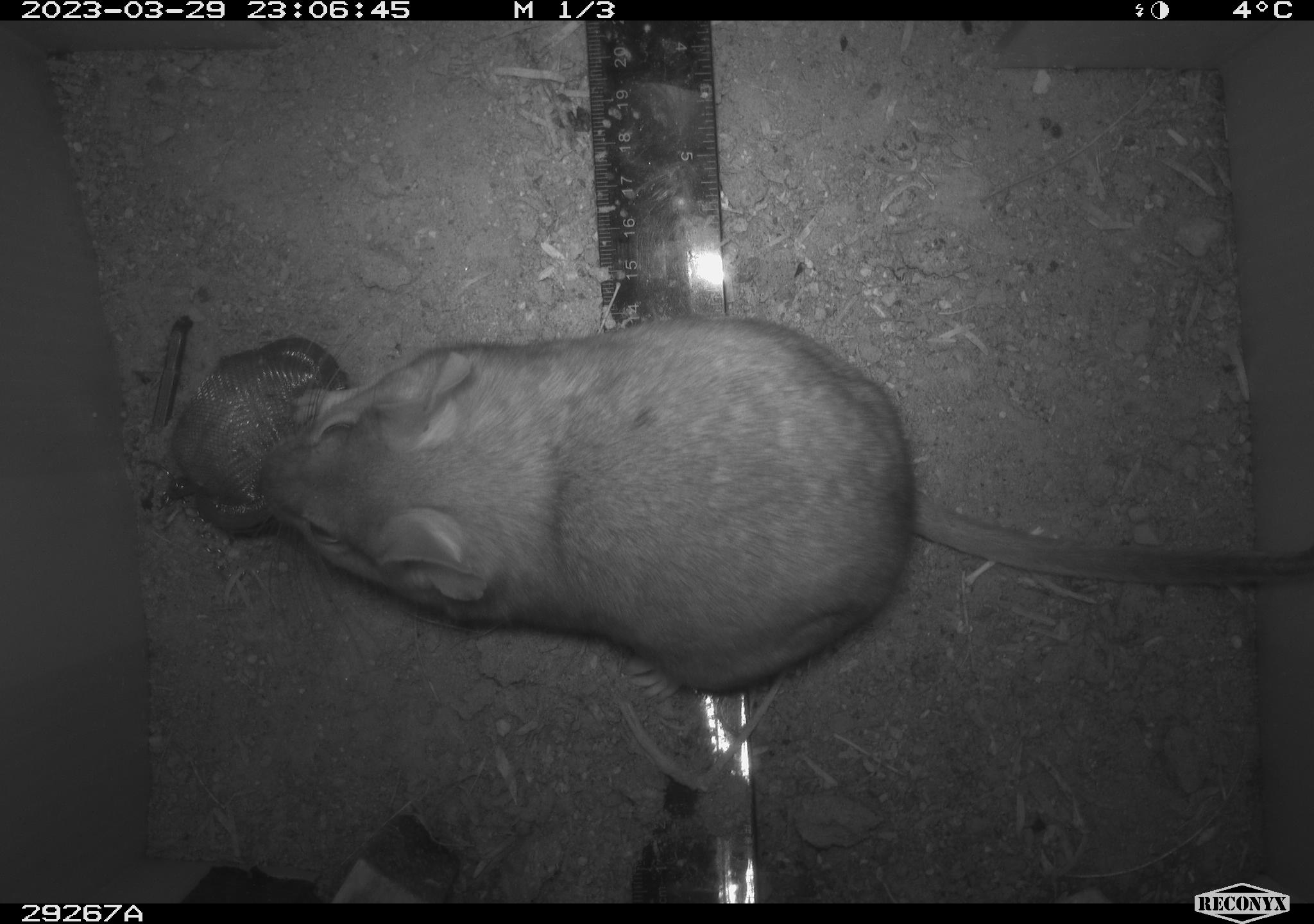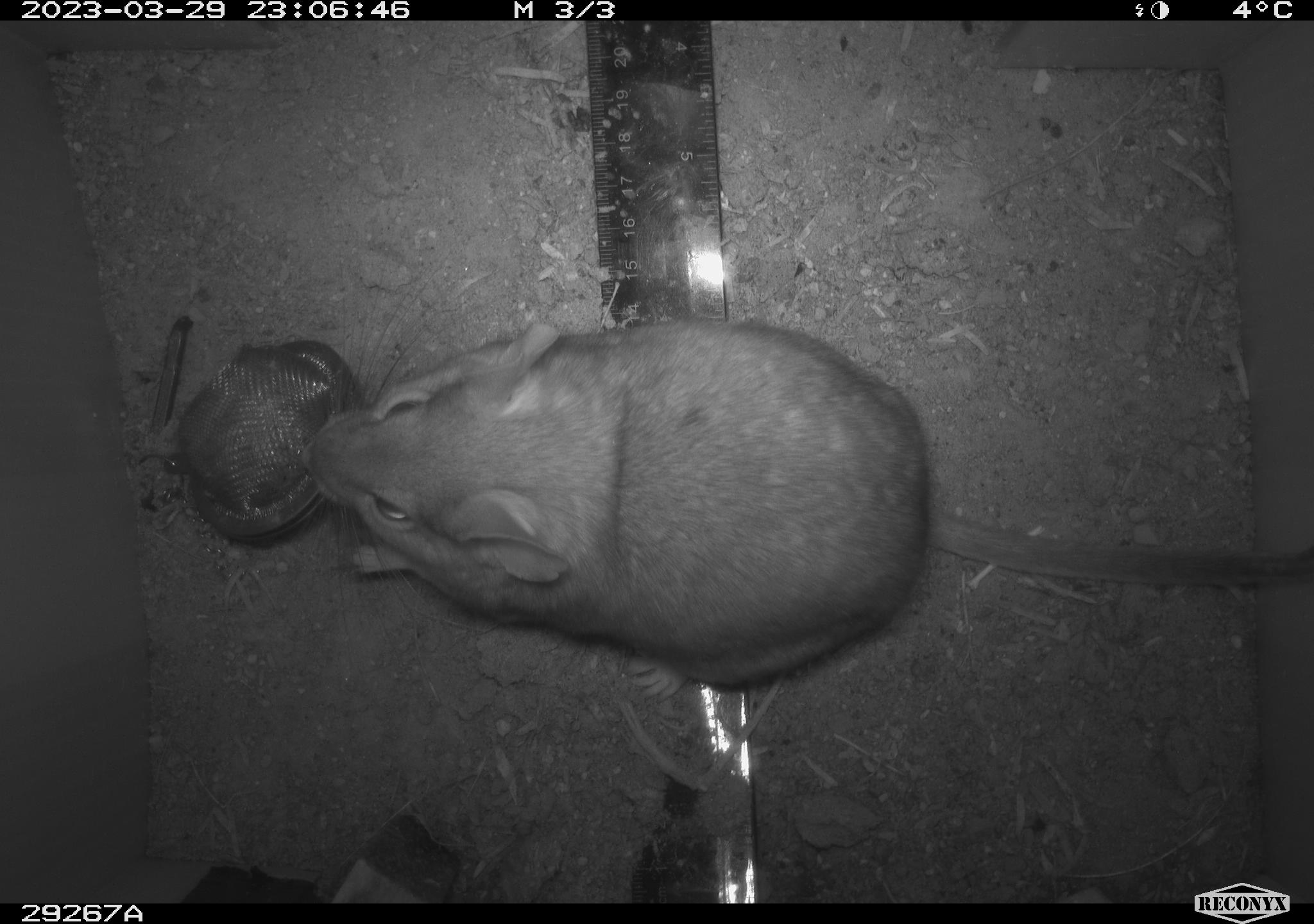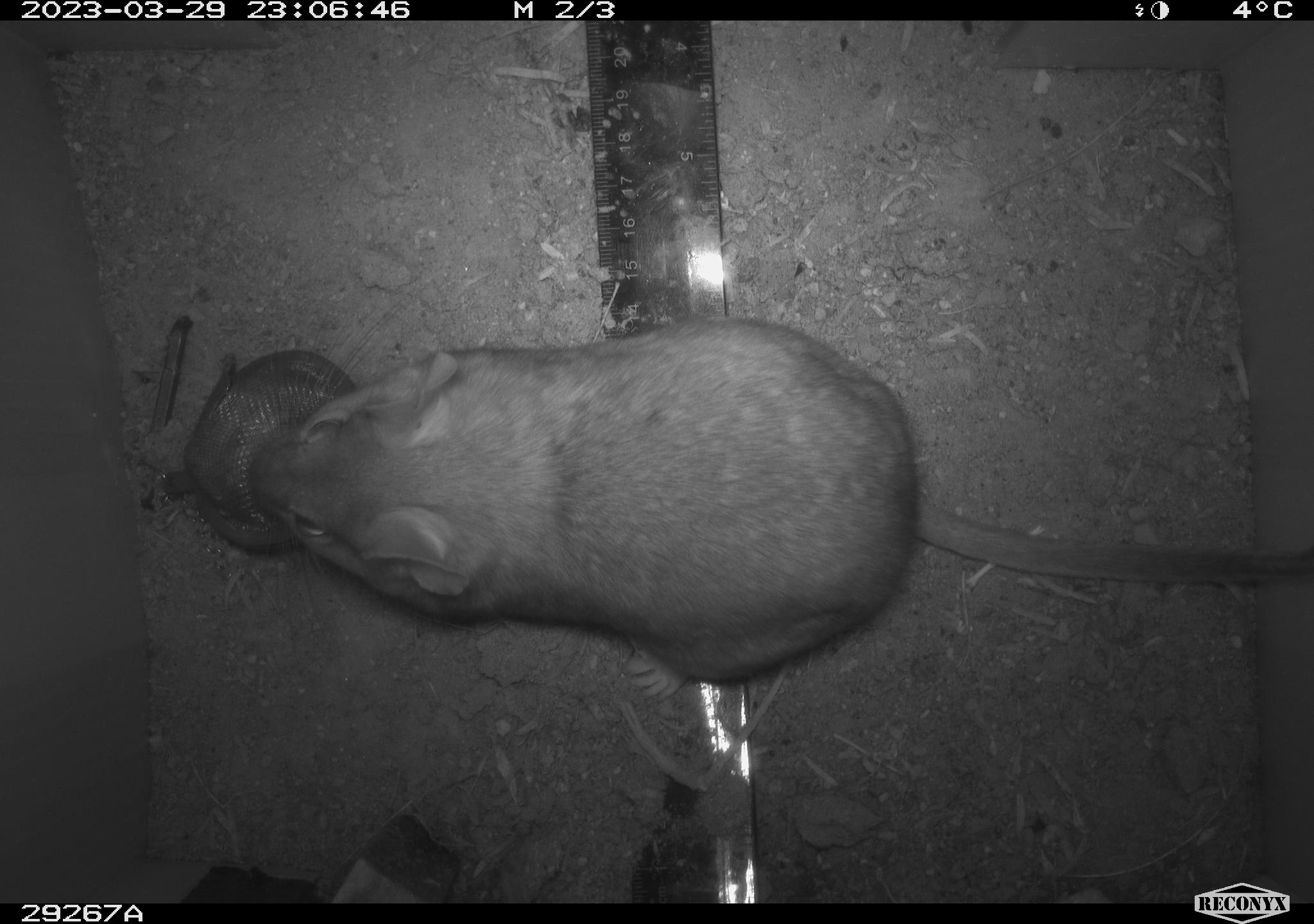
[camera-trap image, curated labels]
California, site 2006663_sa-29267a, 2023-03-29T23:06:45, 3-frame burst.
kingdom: Animalia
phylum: Chordata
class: Mammalia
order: Rodentia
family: Cricetidae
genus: Neotoma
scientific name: Neotoma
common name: pack rat or woodrat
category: neotoma species